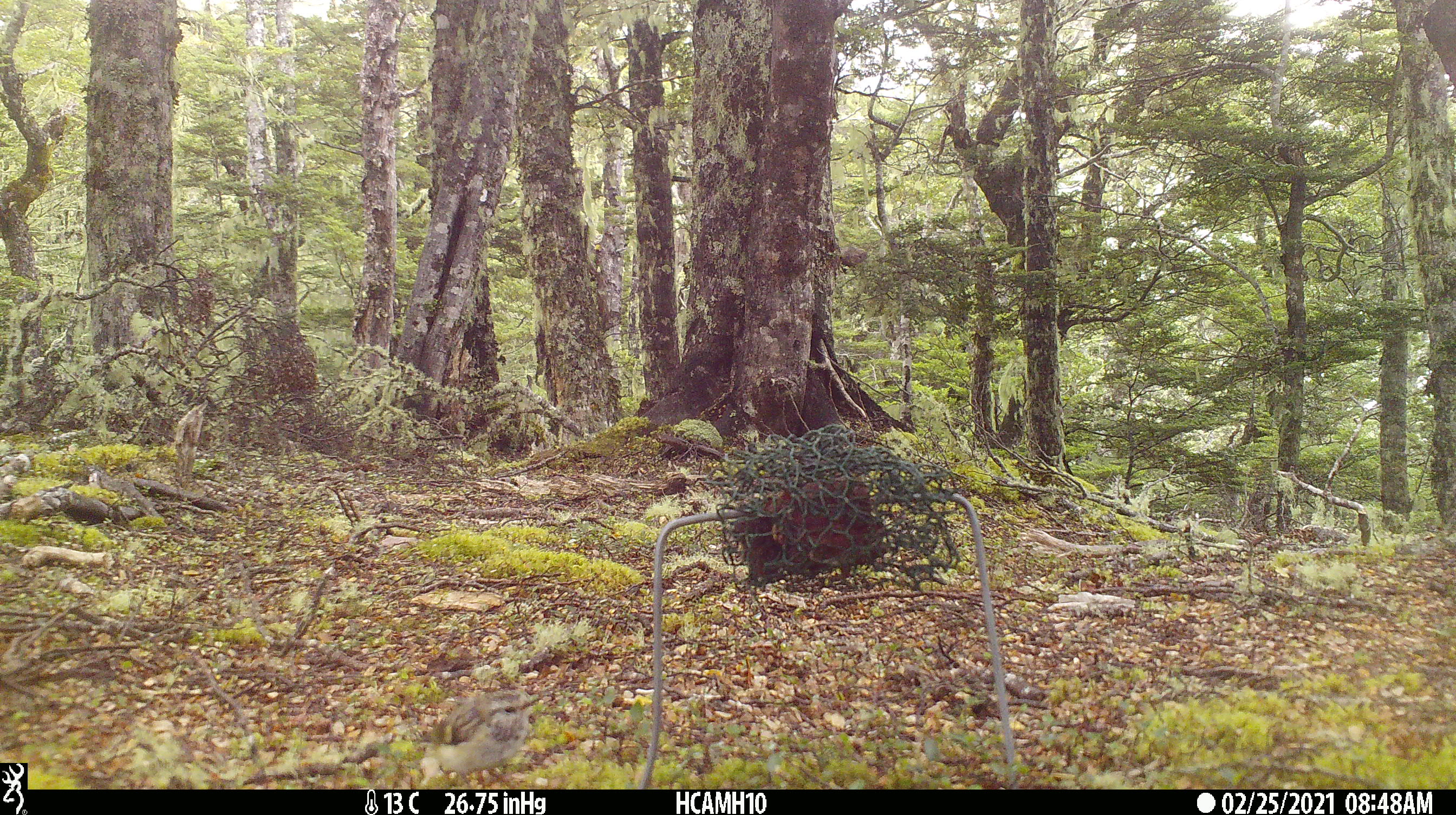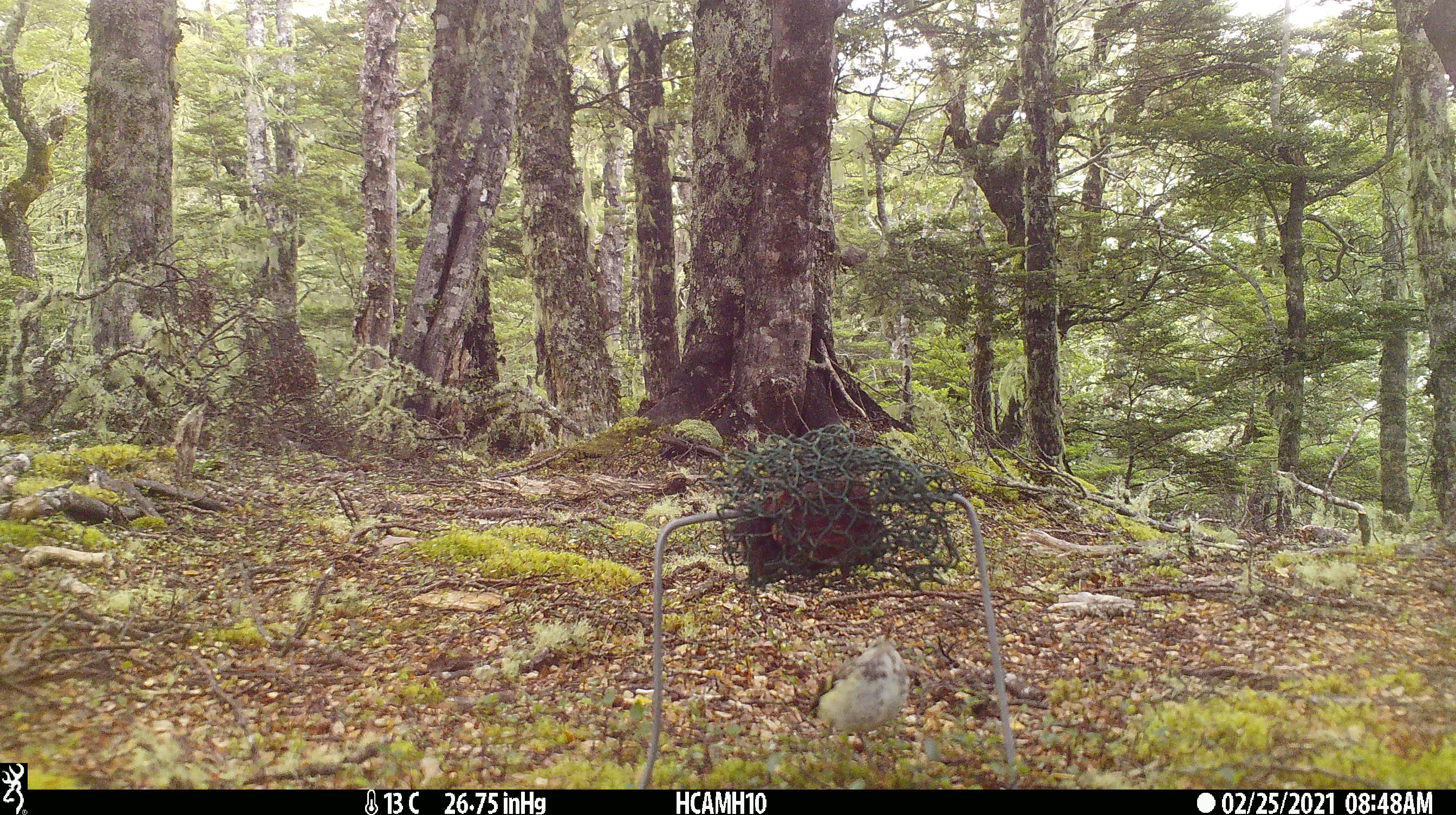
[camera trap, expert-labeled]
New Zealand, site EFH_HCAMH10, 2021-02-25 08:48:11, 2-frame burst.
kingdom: Animalia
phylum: Chordata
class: Aves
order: Passeriformes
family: Acanthisittidae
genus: Acanthisitta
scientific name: Acanthisitta chloris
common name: rifleman